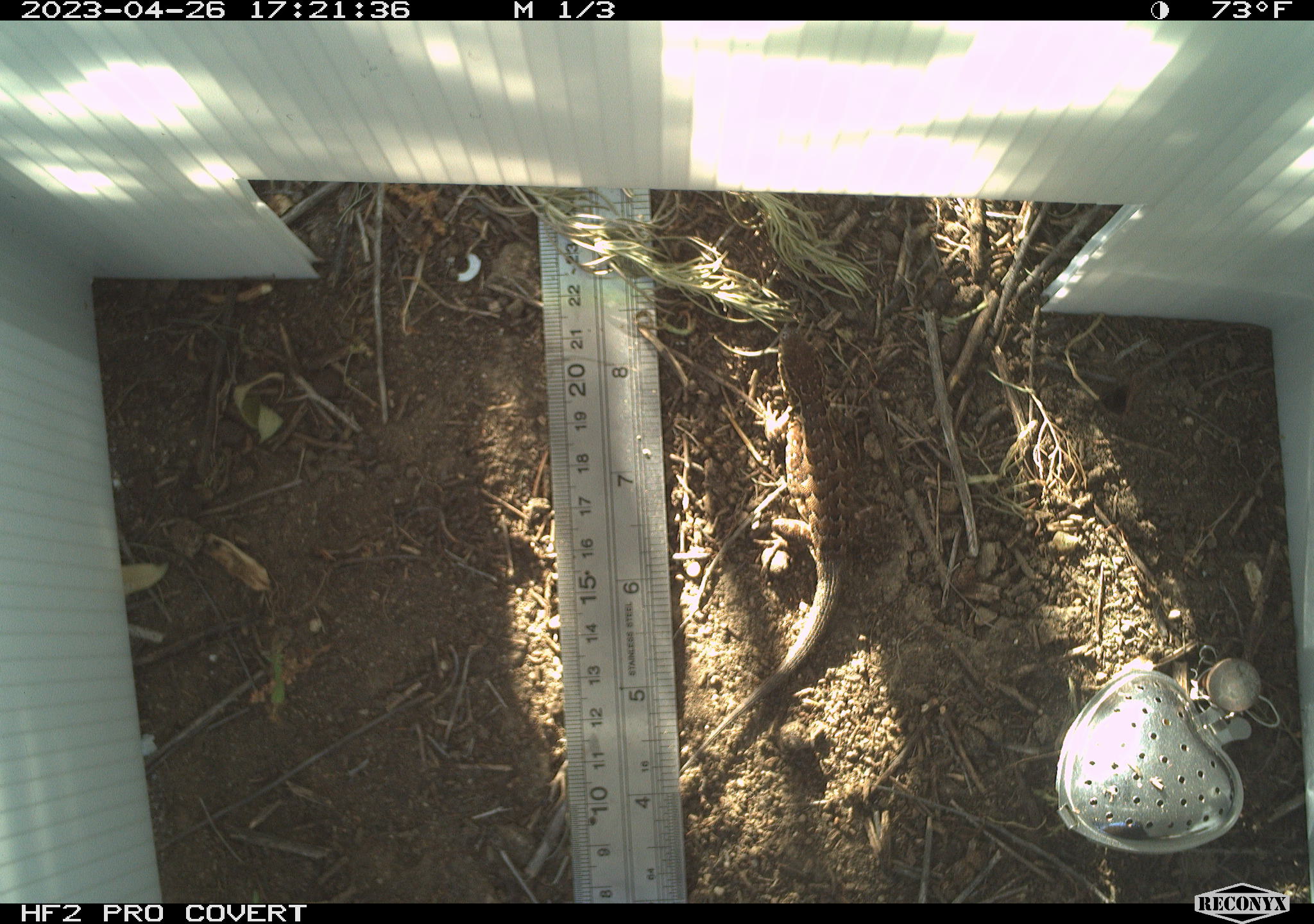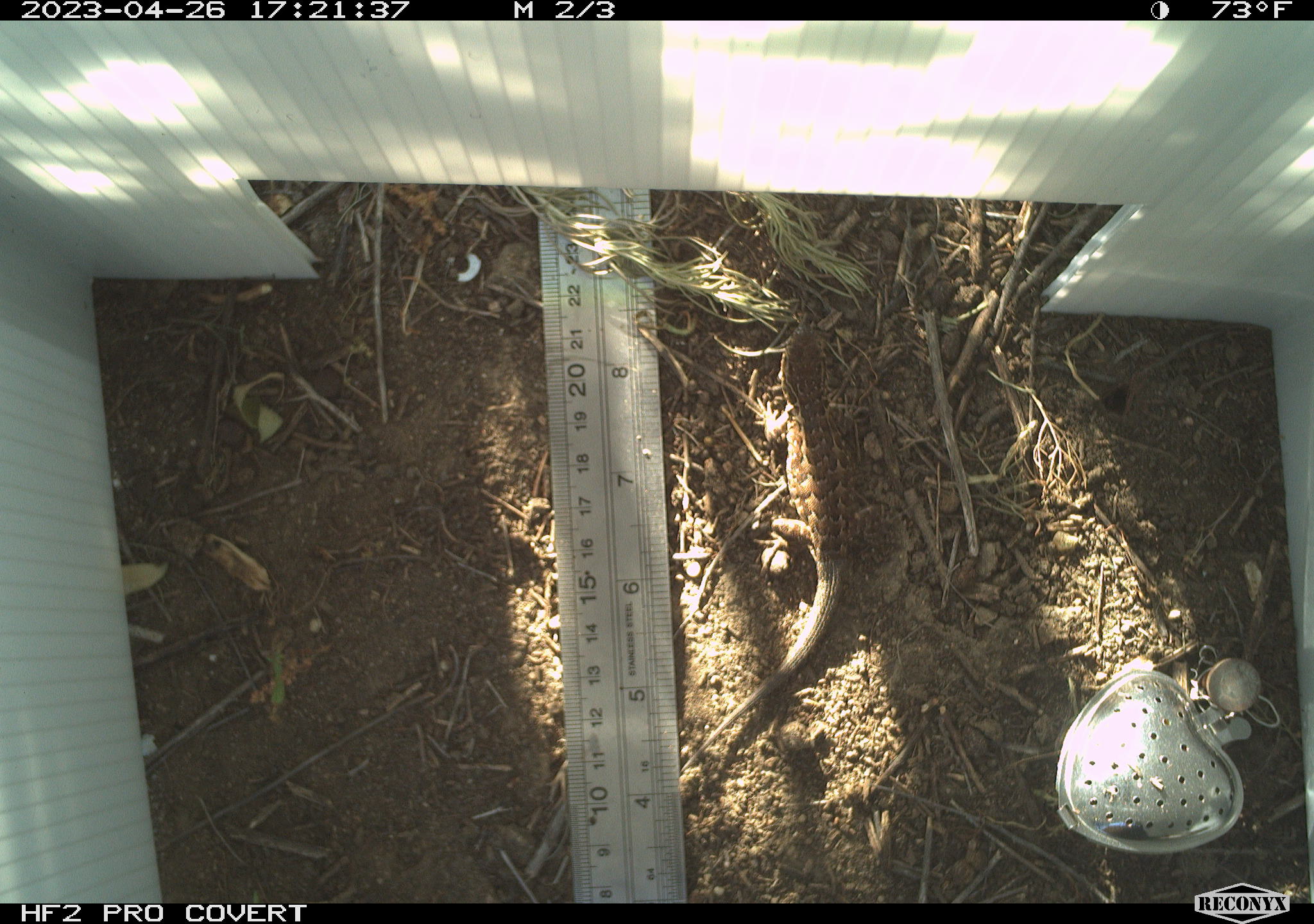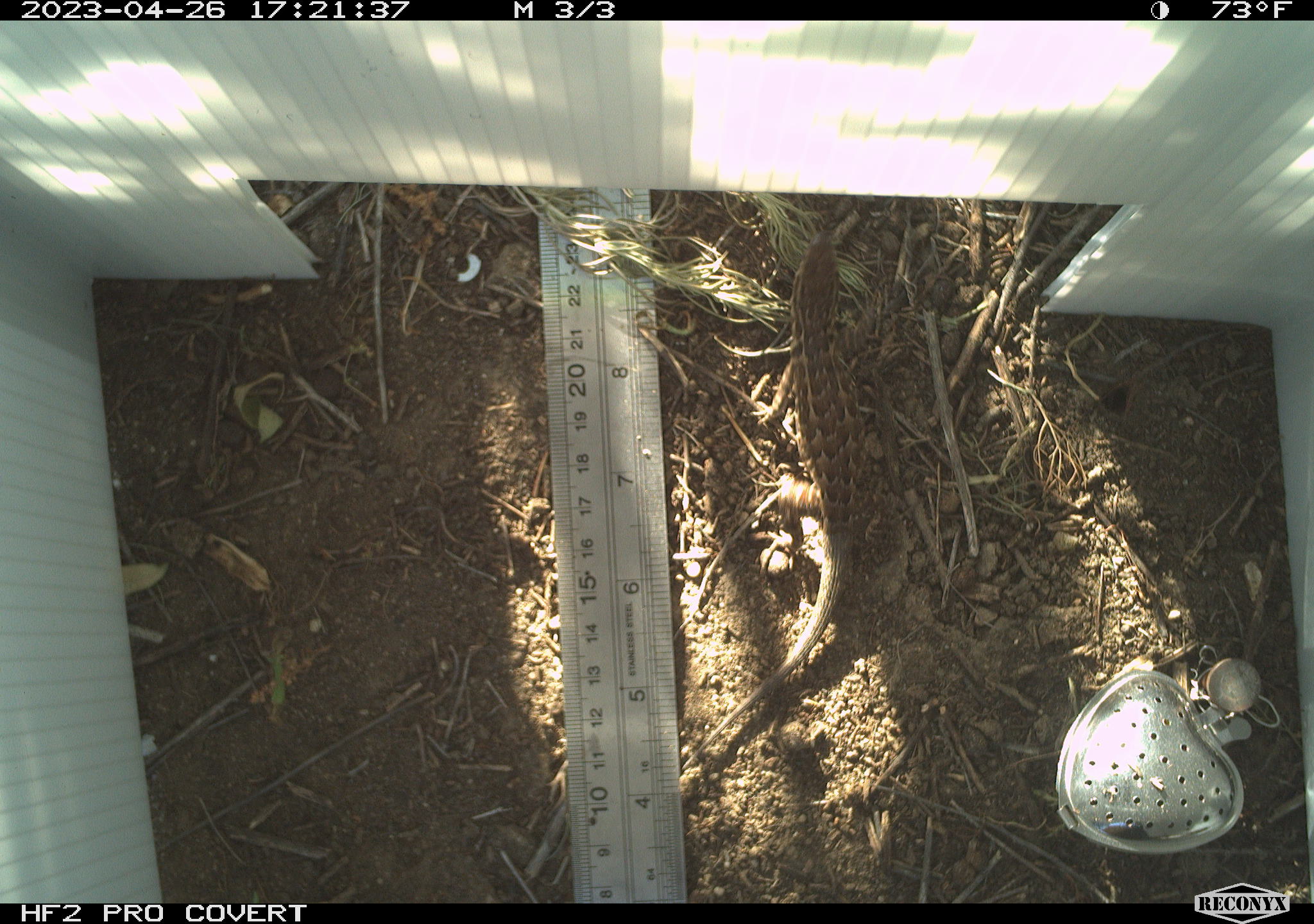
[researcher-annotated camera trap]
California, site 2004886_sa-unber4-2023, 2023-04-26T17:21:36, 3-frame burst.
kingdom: Animalia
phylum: Chordata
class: Reptilia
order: Squamata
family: Phrynosomatidae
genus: Sceloporus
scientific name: Sceloporus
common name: spiny lizards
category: sceloporus species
Sceloporus species (spiny lizards) (Sceloporus).